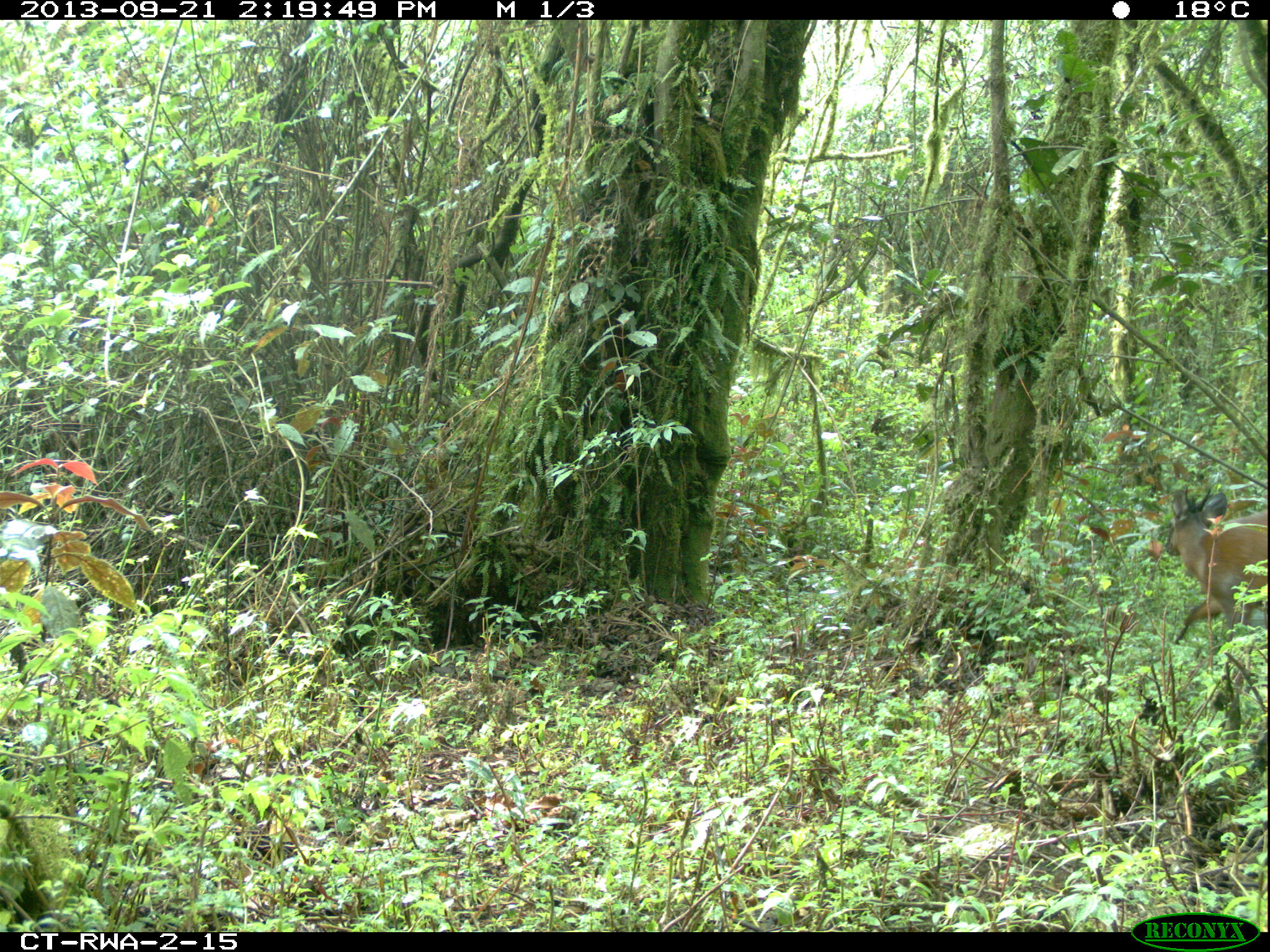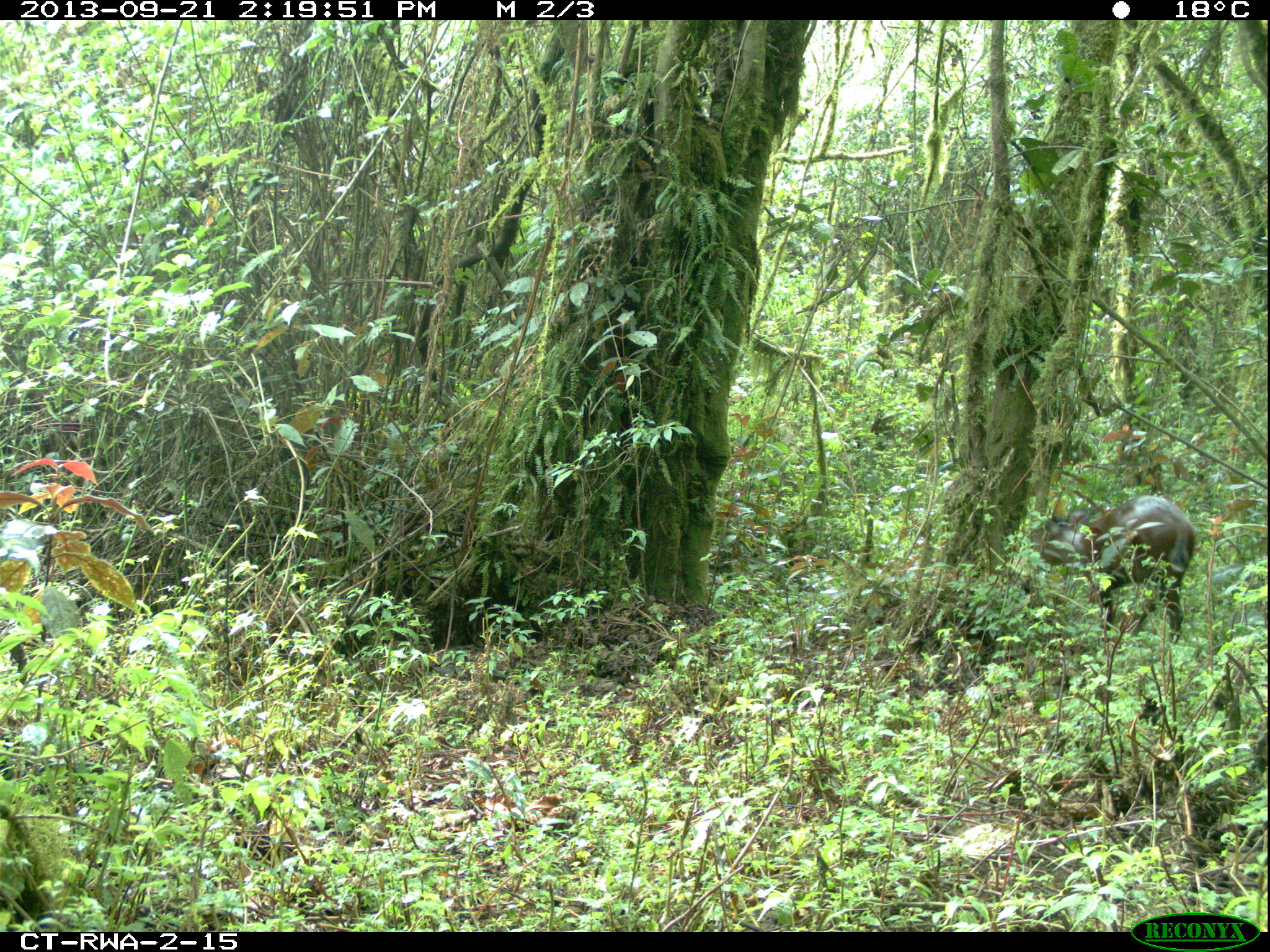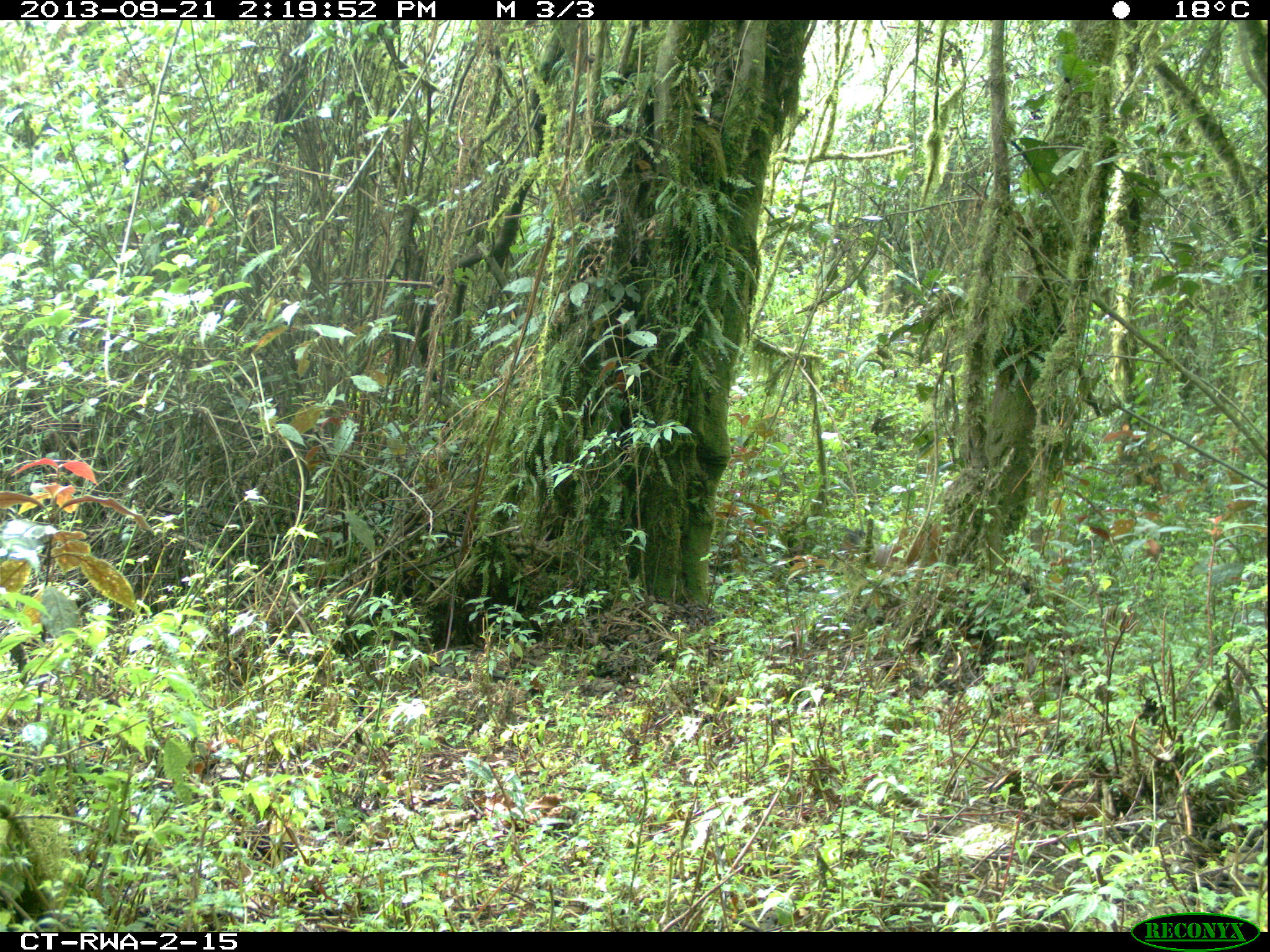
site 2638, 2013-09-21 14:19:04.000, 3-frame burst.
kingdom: Animalia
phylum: Chordata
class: Mammalia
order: Artiodactyla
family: Bovidae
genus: Cephalophus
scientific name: Cephalophus nigrifrons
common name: black-fronted duiker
Cephalophus nigrifrons (black-fronted duiker), count 1.